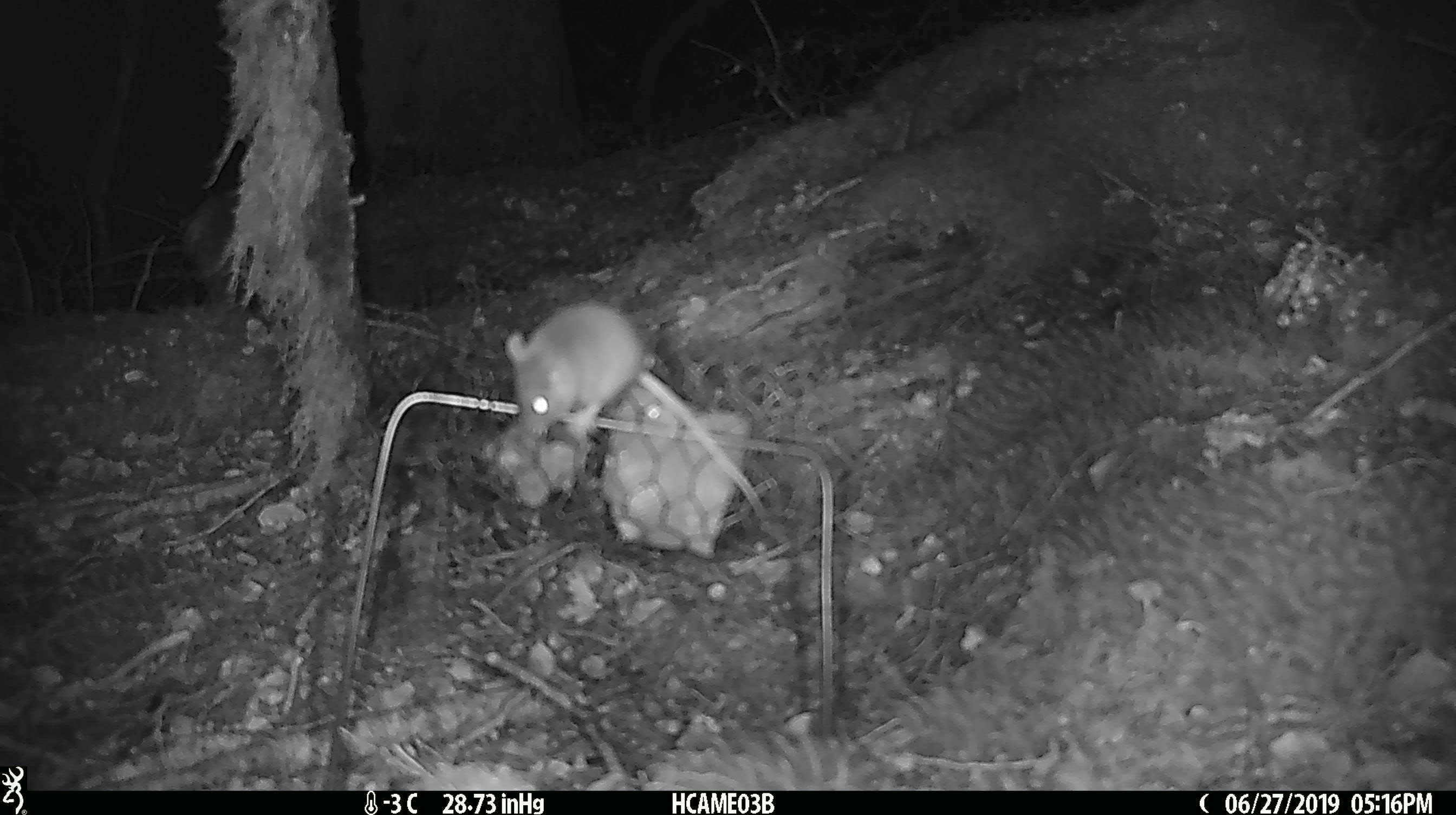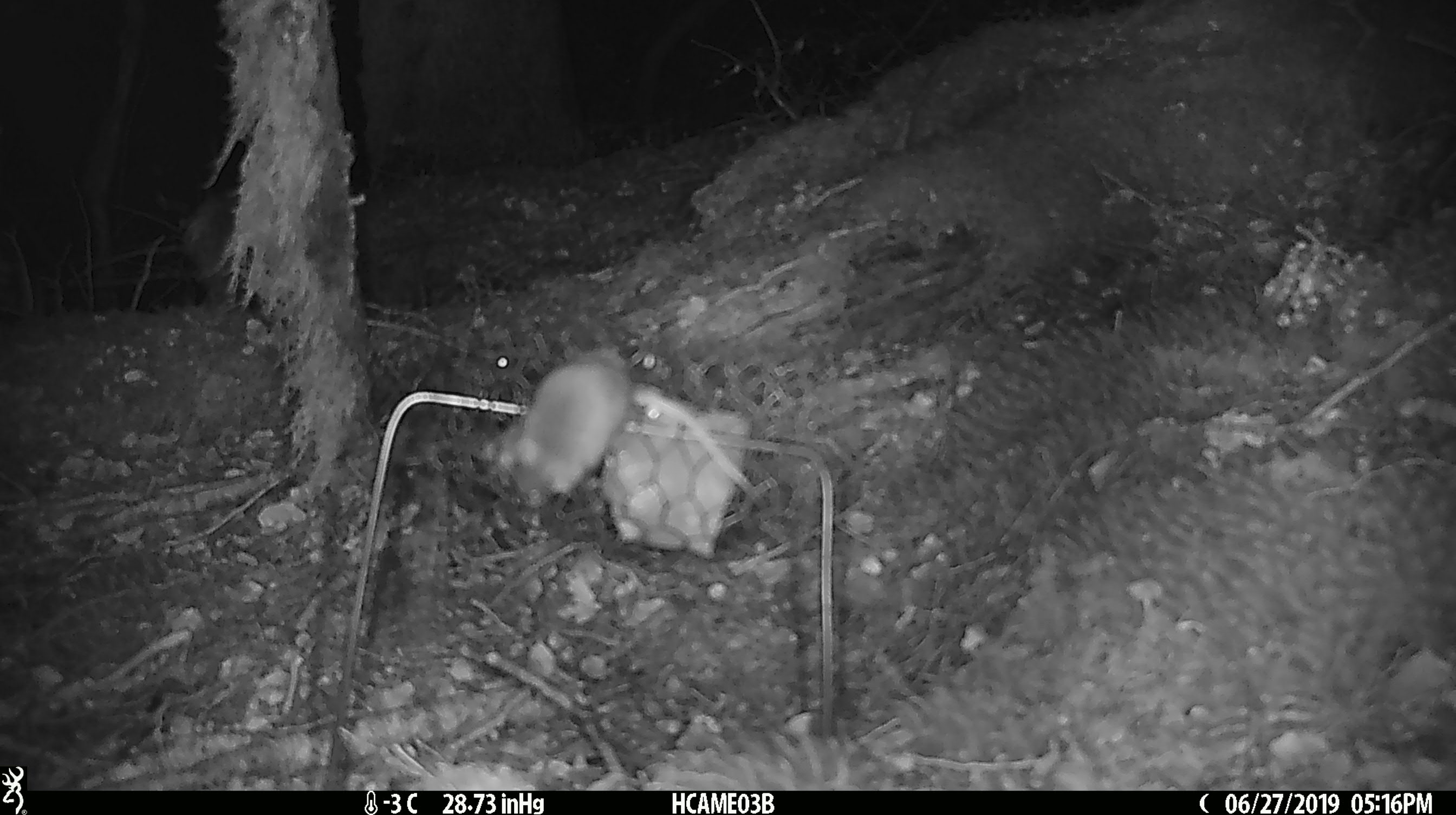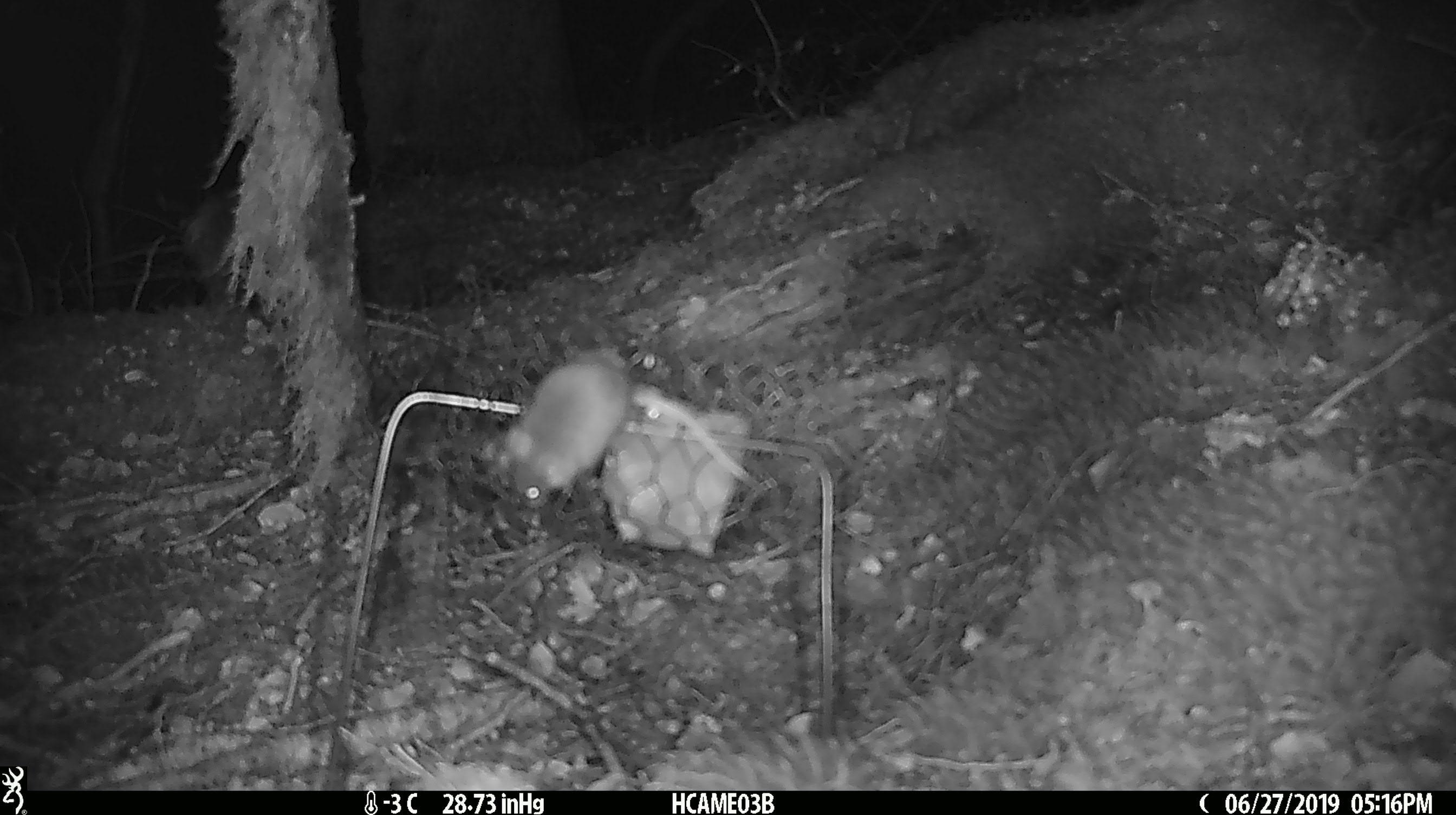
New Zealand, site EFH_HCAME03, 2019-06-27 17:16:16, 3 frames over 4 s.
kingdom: Animalia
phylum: Chordata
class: Mammalia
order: Rodentia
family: Muridae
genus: Mus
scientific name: Mus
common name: mouse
Mouse (Mus).